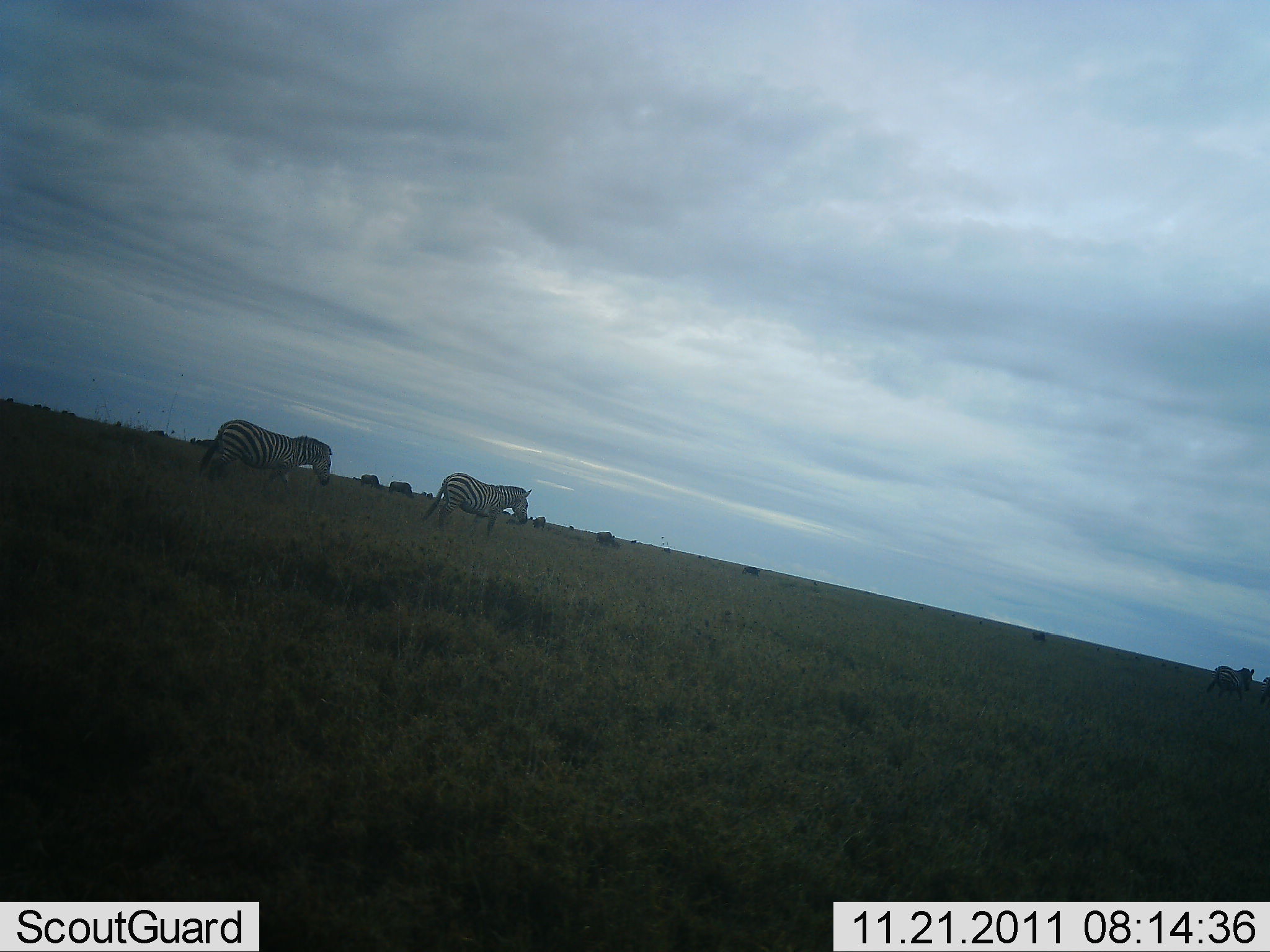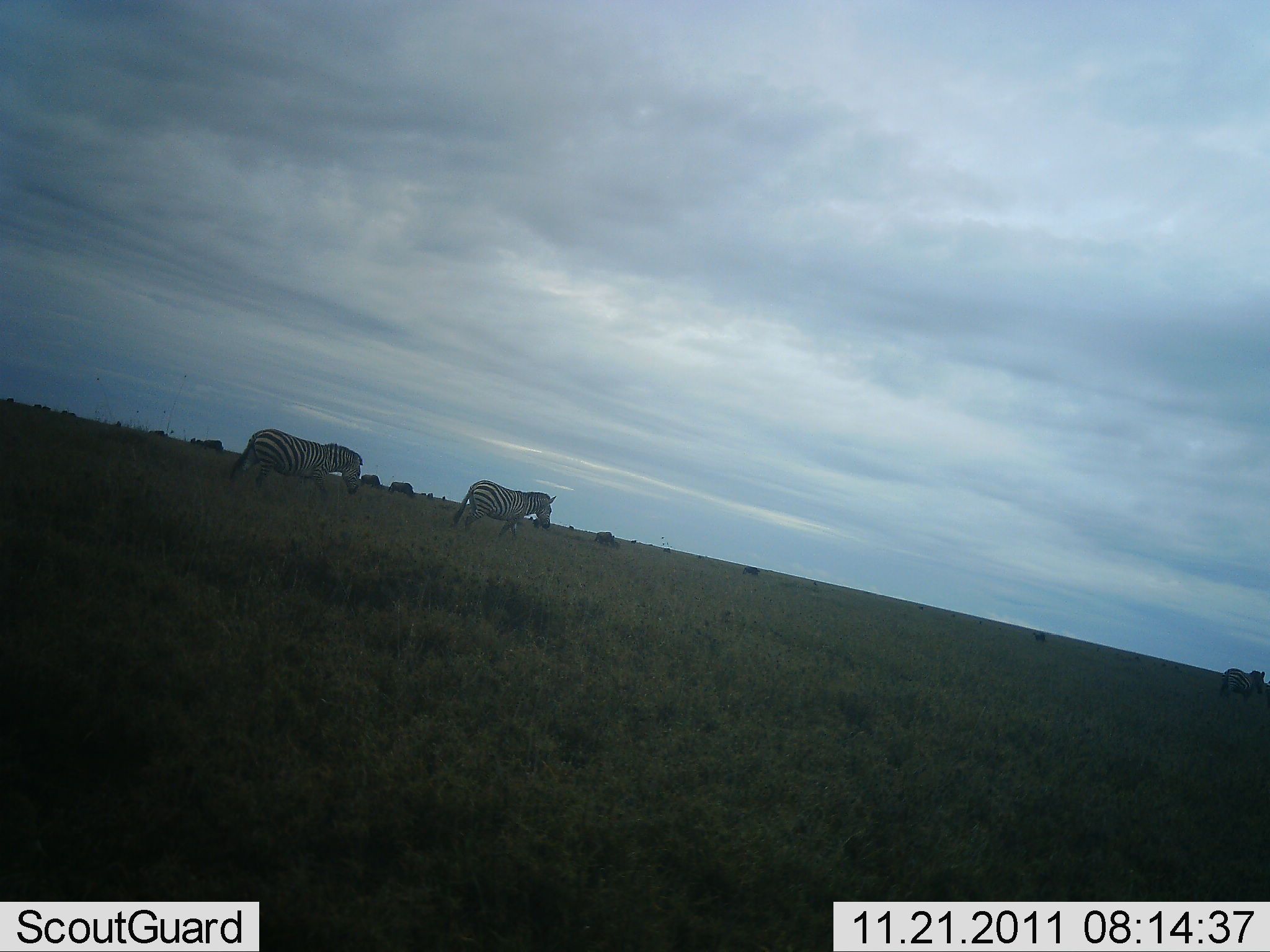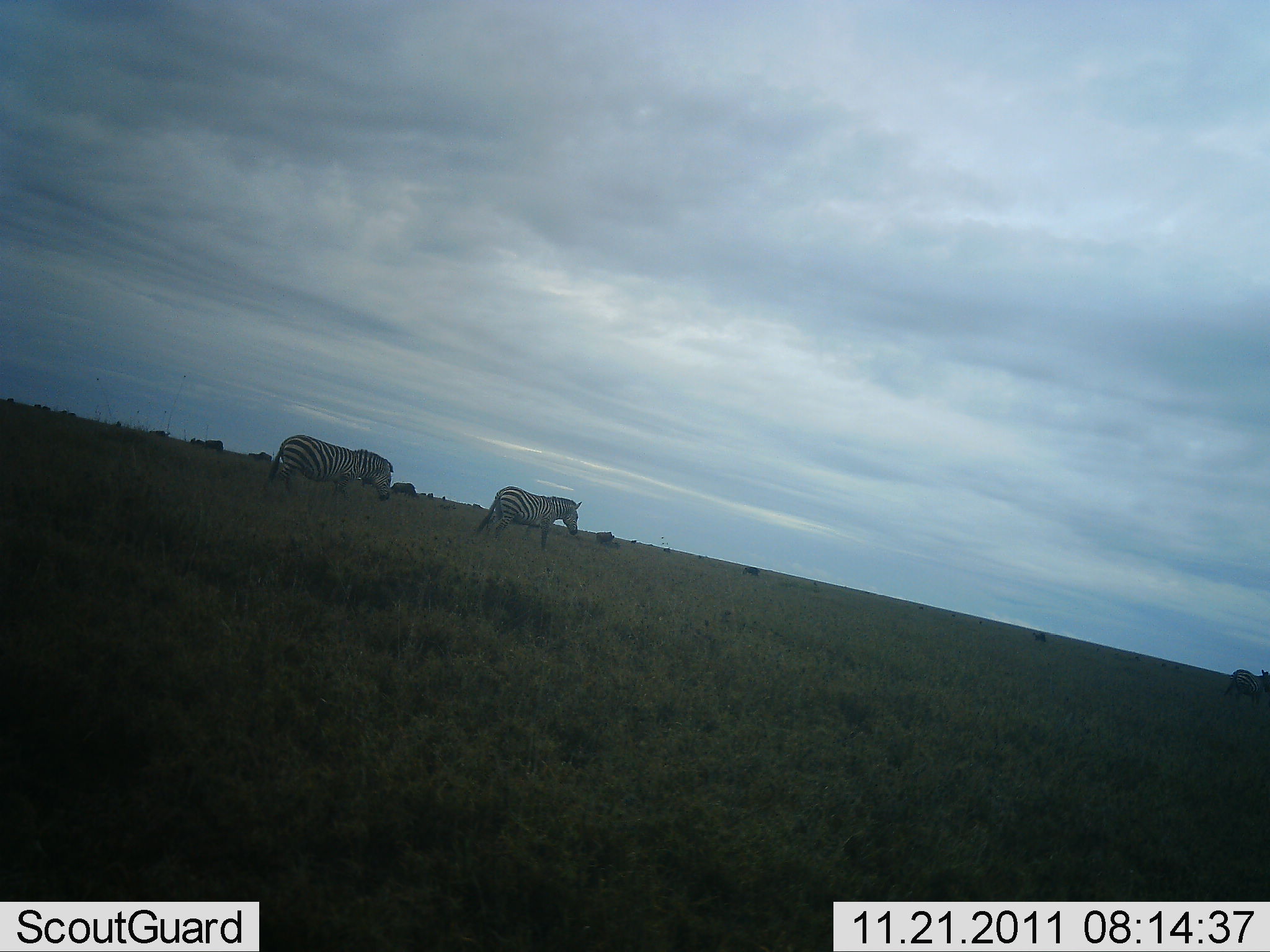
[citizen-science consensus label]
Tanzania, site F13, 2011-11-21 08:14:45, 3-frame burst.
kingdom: Animalia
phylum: Chordata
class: Mammalia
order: Perissodactyla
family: Equidae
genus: Equus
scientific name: Equus quagga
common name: plains zebra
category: zebra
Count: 4.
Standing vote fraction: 0%.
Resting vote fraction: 0%.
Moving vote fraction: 100%.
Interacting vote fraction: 0%.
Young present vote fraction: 0%.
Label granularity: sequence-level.